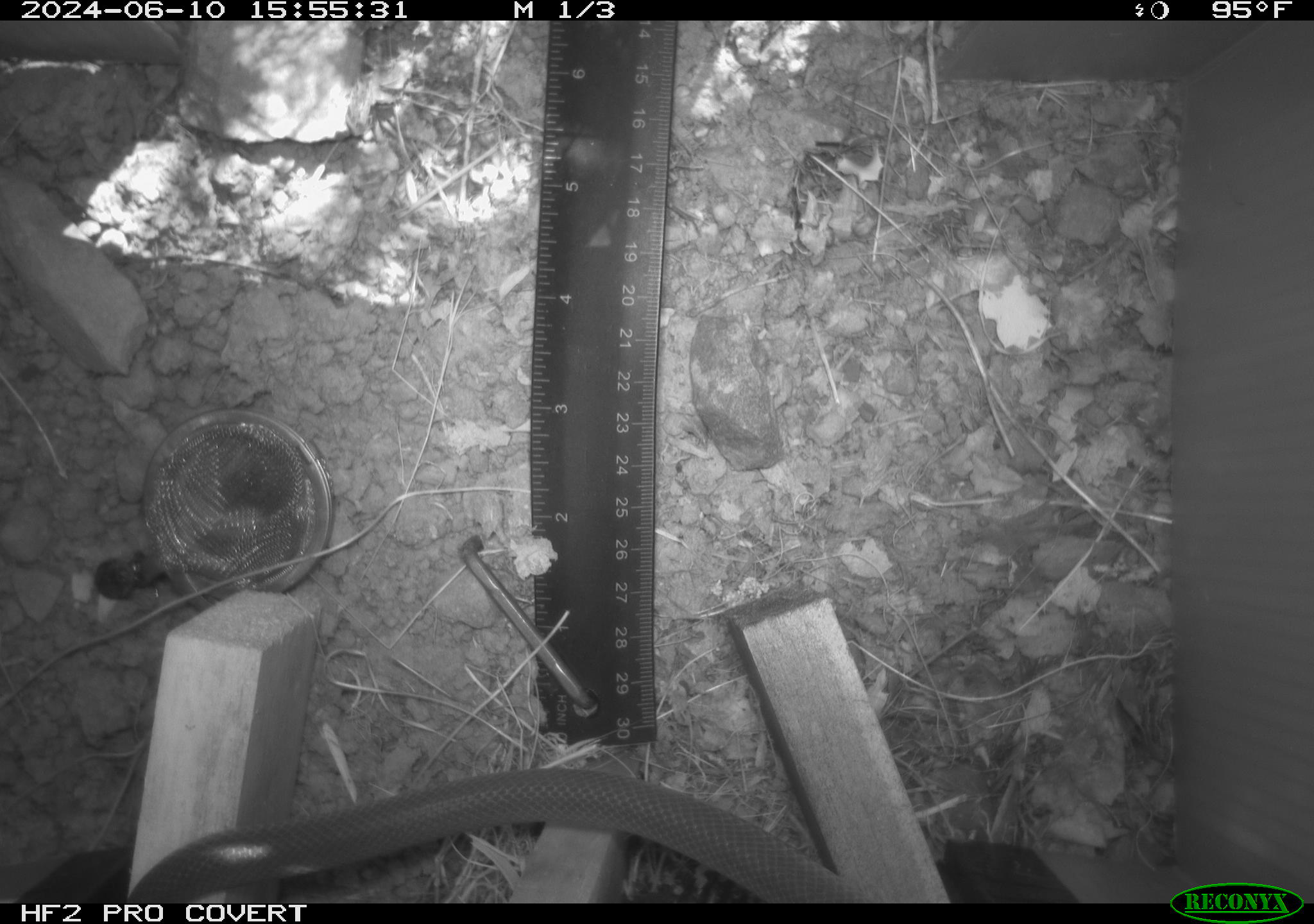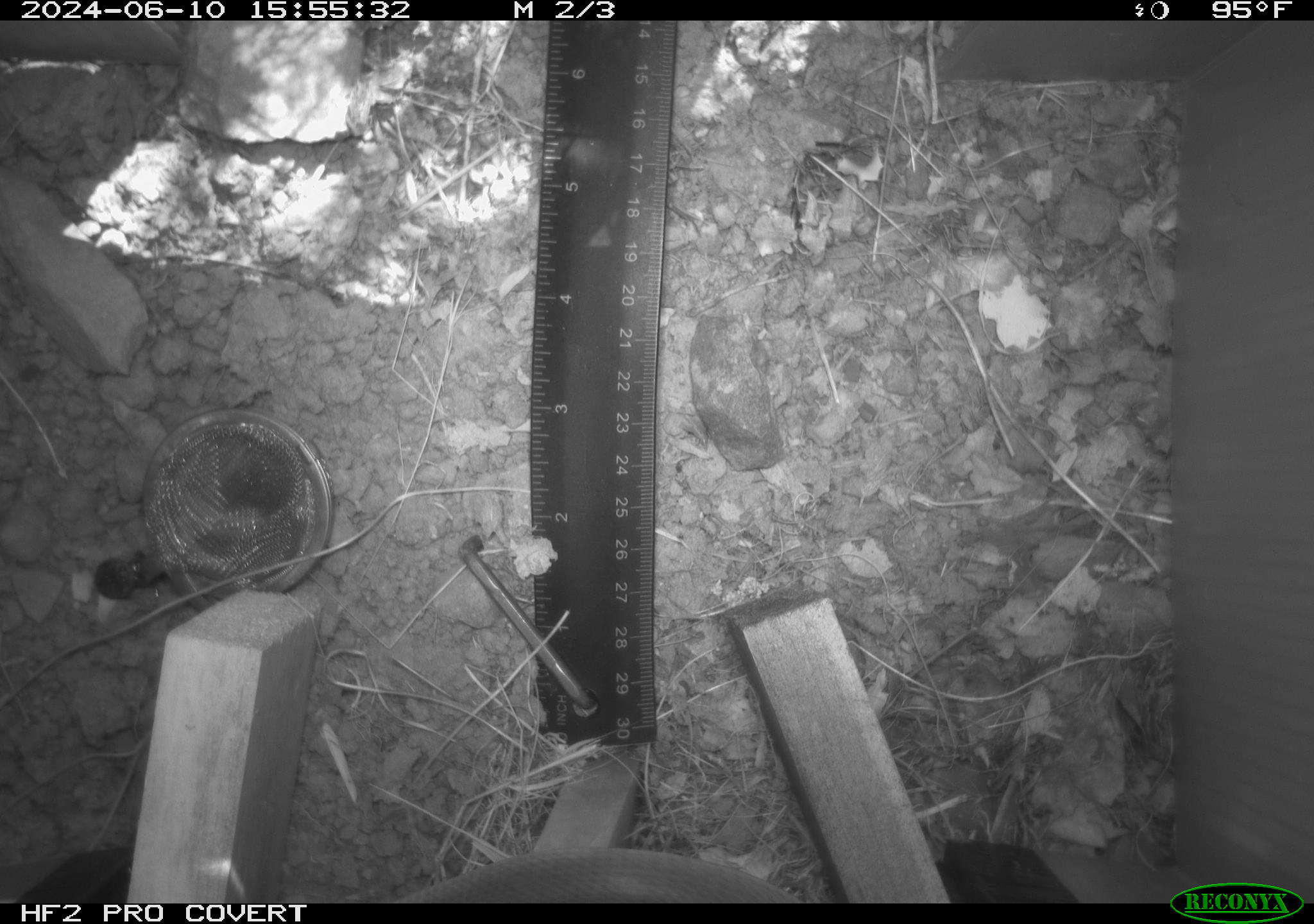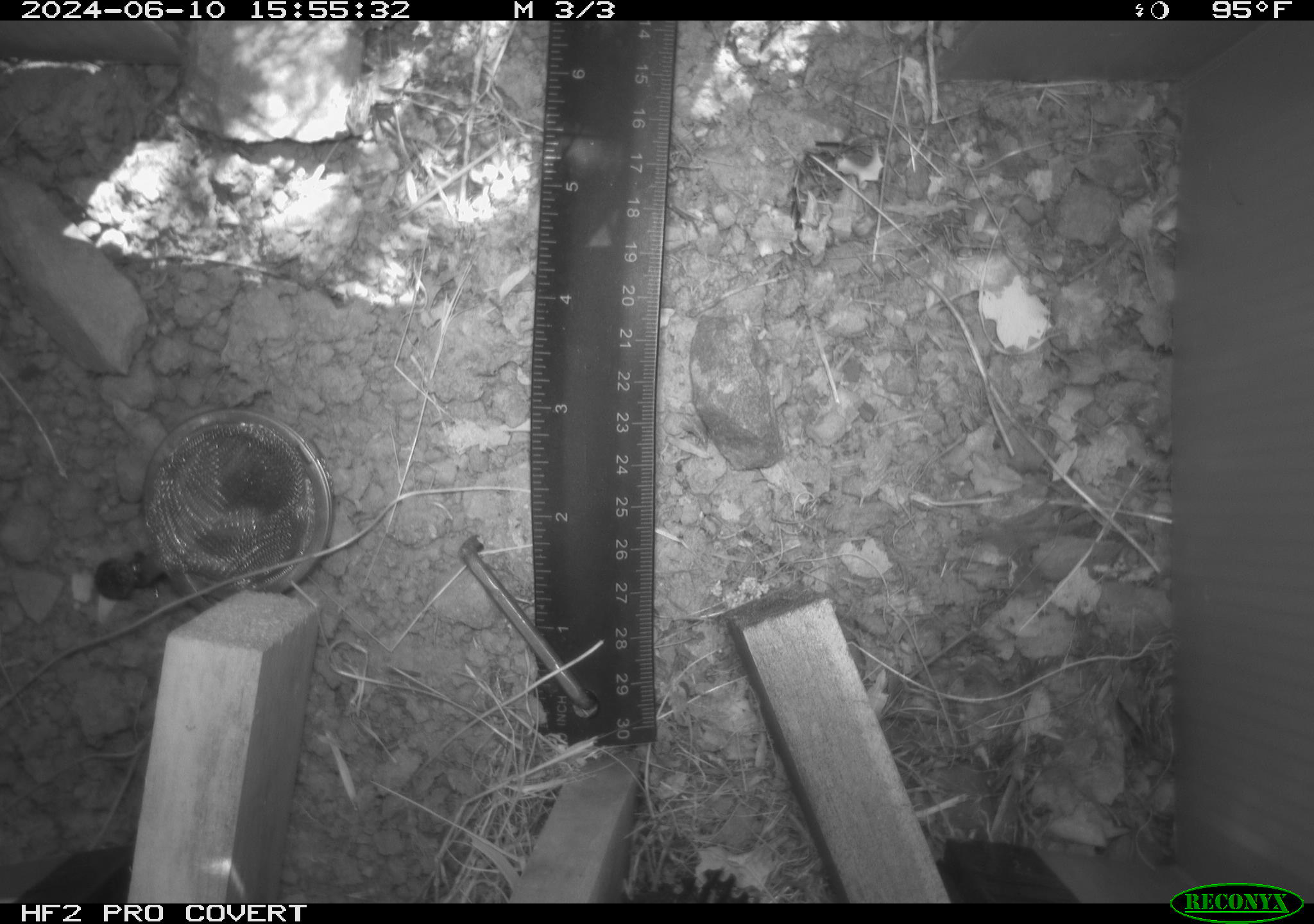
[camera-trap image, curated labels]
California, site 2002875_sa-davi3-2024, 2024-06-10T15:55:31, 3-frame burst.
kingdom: Animalia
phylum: Chordata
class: Reptilia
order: Squamata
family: Colubridae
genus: Coluber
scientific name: Coluber constrictor mormon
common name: western yellow-bellied racer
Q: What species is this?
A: Western yellow-bellied racer (Coluber constrictor mormon).